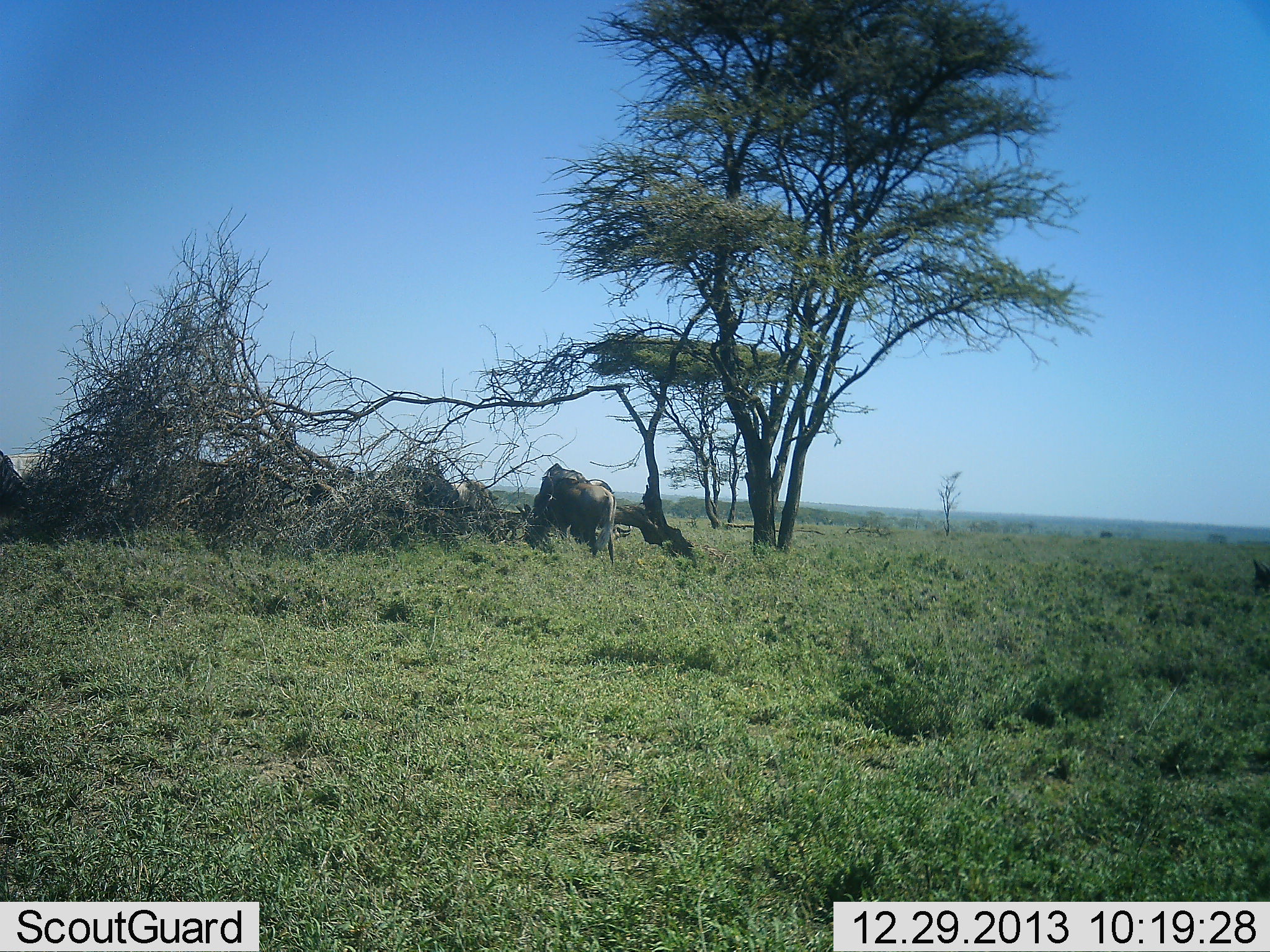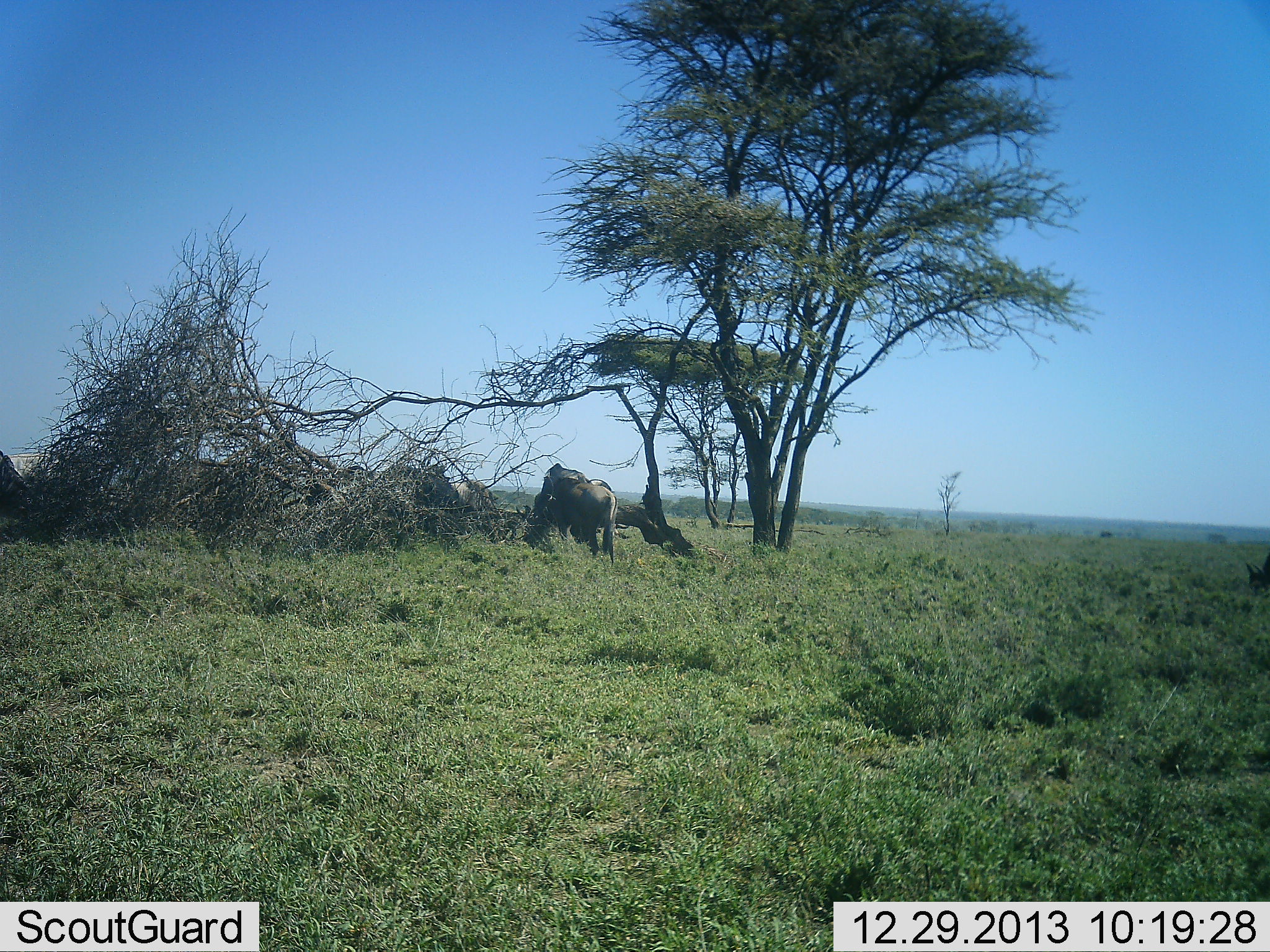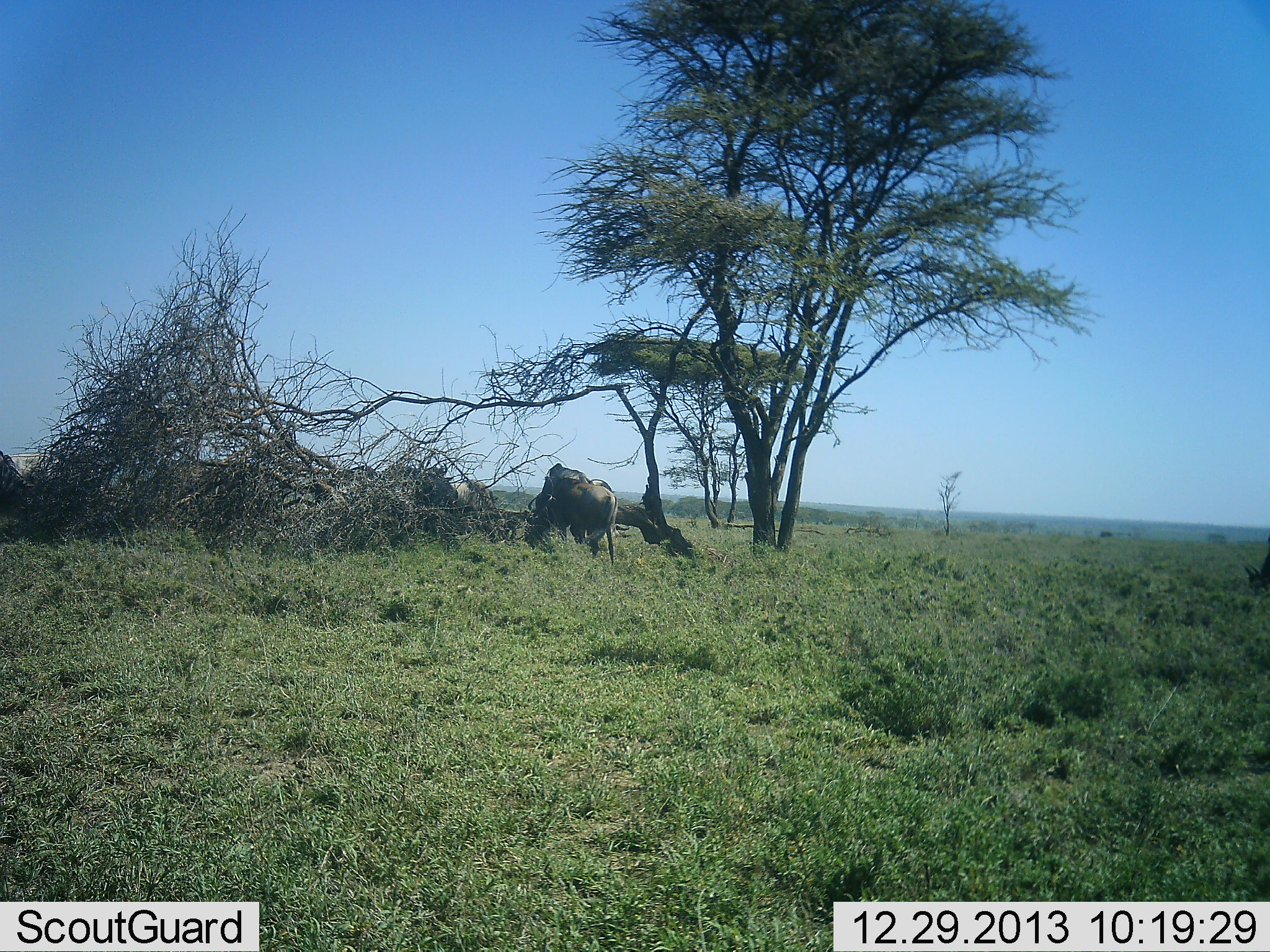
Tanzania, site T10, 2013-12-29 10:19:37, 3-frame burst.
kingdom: Animalia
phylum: Chordata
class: Mammalia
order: Artiodactyla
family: Bovidae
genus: Connochaetes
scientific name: Connochaetes taurinus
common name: blue wildebeest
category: wildebeest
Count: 6.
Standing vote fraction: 30%.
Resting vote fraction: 0%.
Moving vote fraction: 10%.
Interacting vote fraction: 0%.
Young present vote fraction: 0%.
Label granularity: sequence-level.